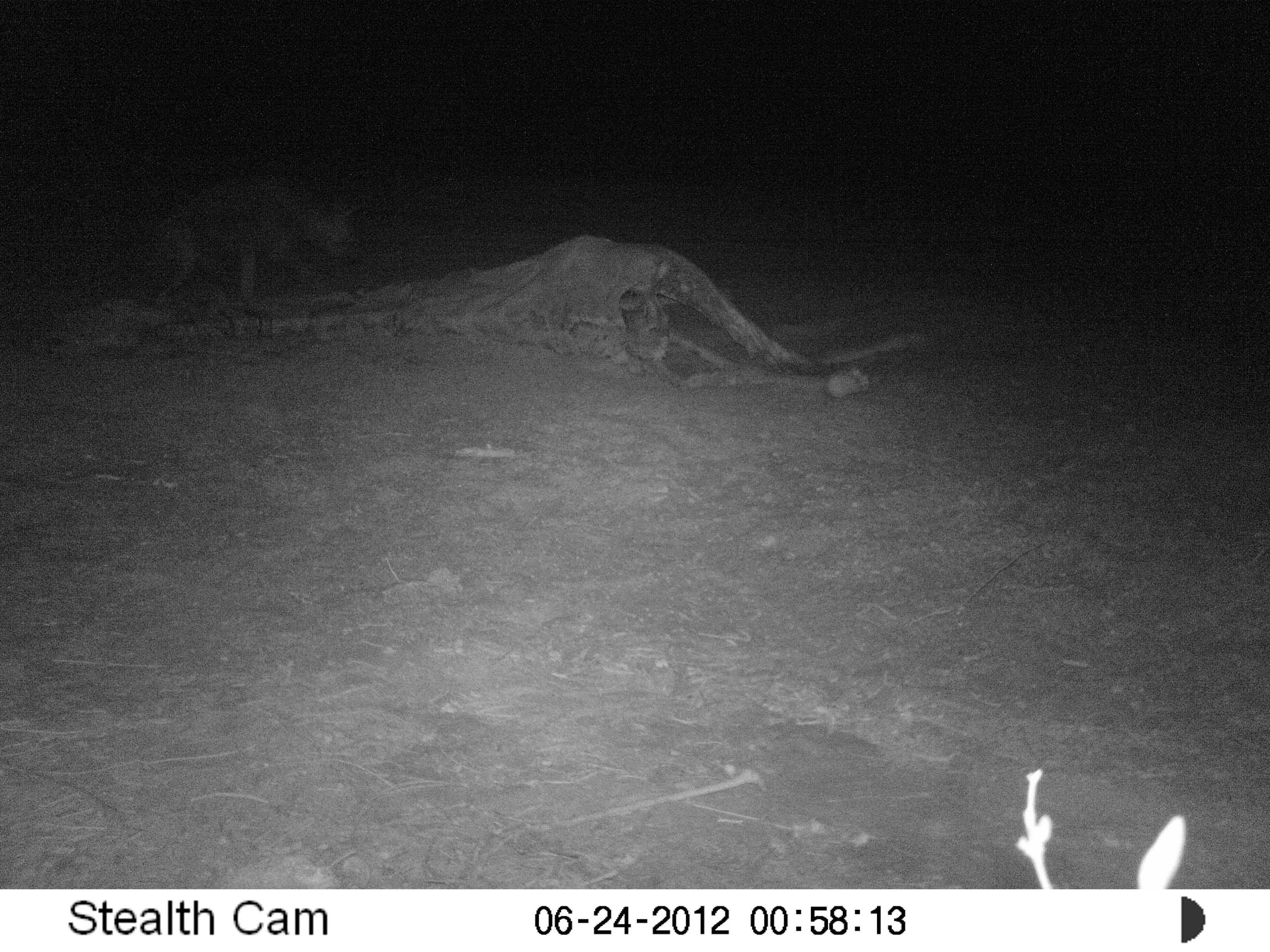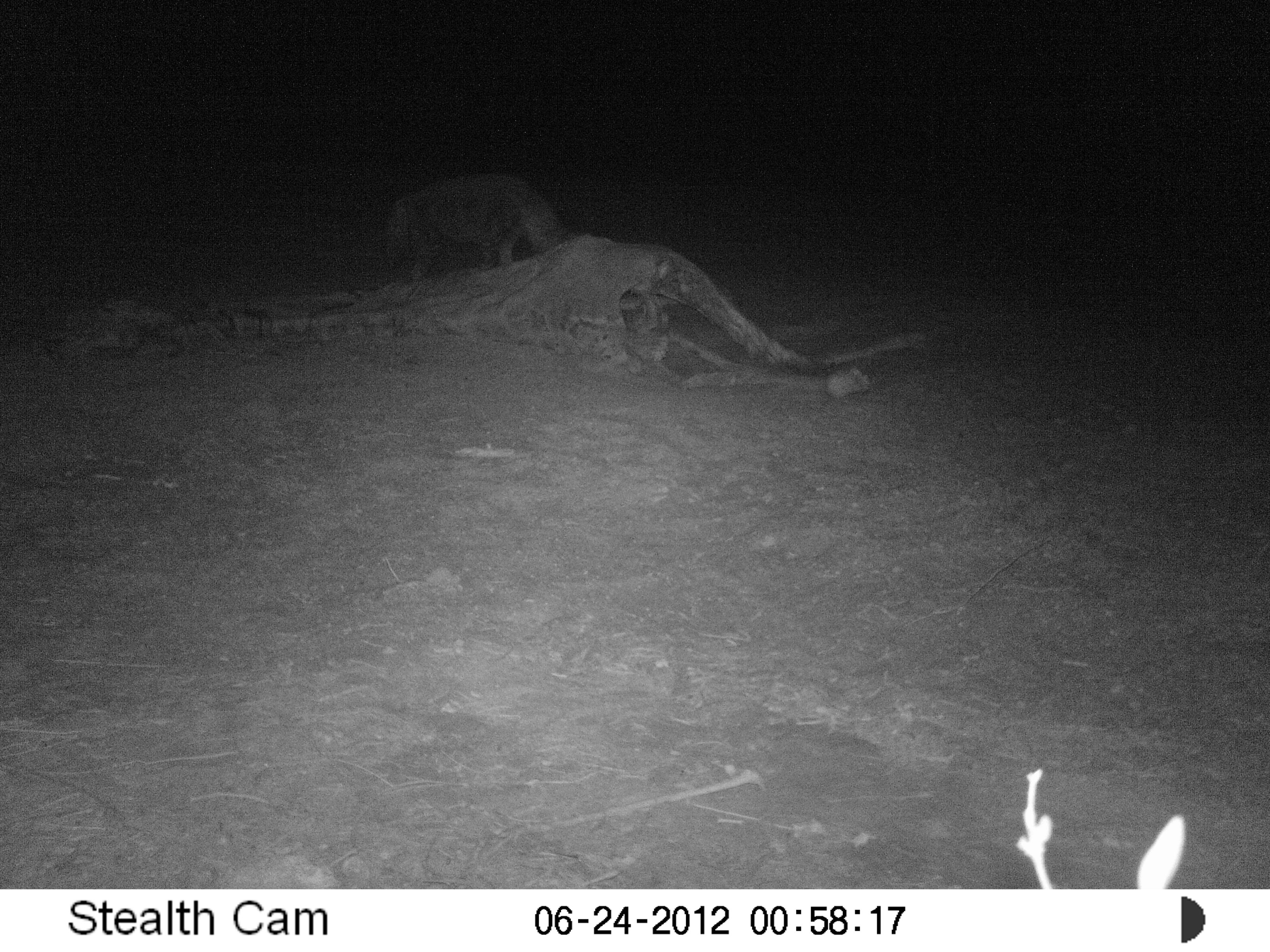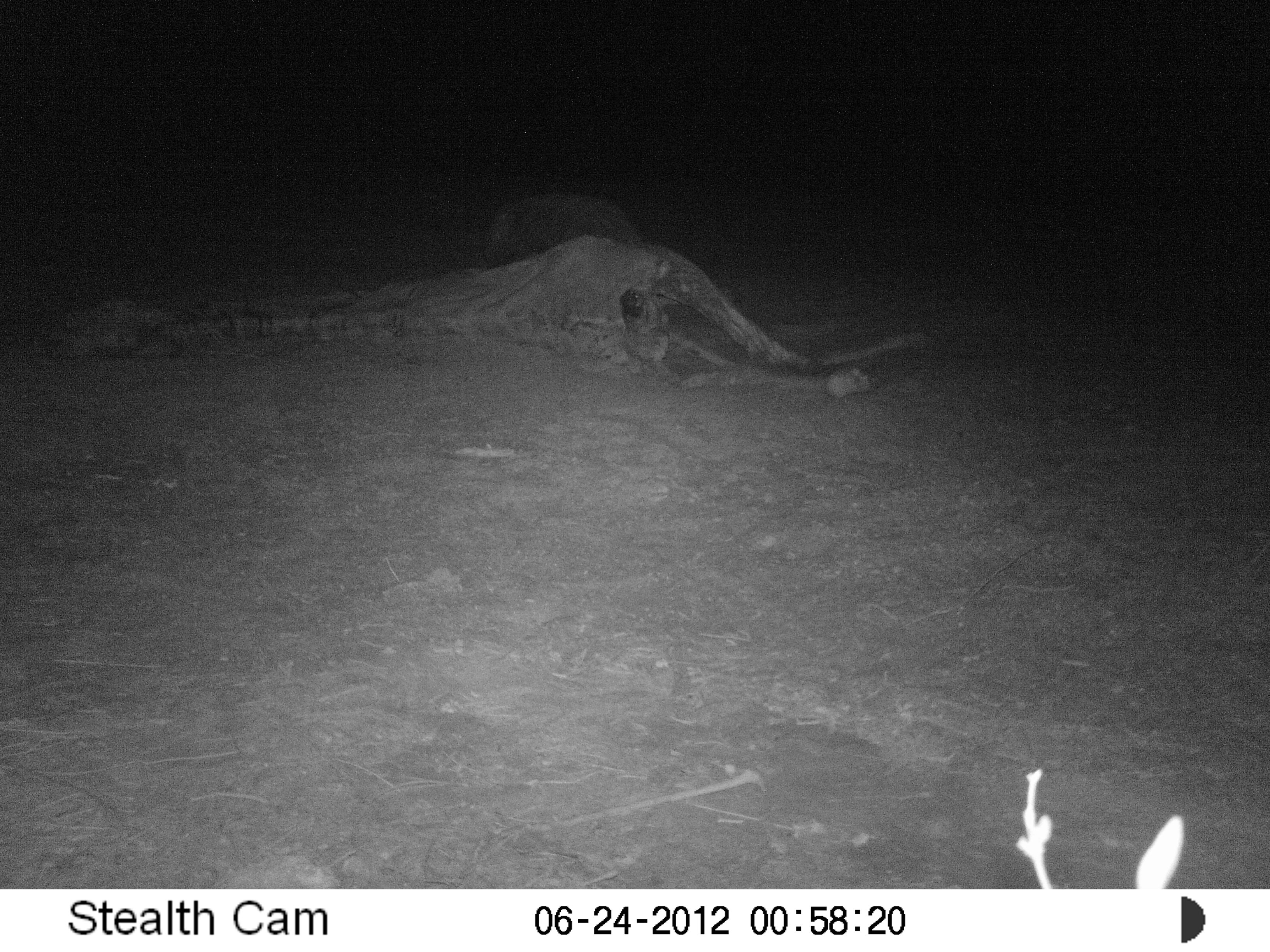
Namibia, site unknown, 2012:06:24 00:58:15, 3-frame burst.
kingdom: Animalia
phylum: Chordata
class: Mammalia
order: Carnivora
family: Hyaenidae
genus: Parahyaena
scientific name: Parahyaena brunnea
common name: brown hyena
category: hyaena brunnea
Hyaena brunnea (brown hyena) (Parahyaena brunnea).